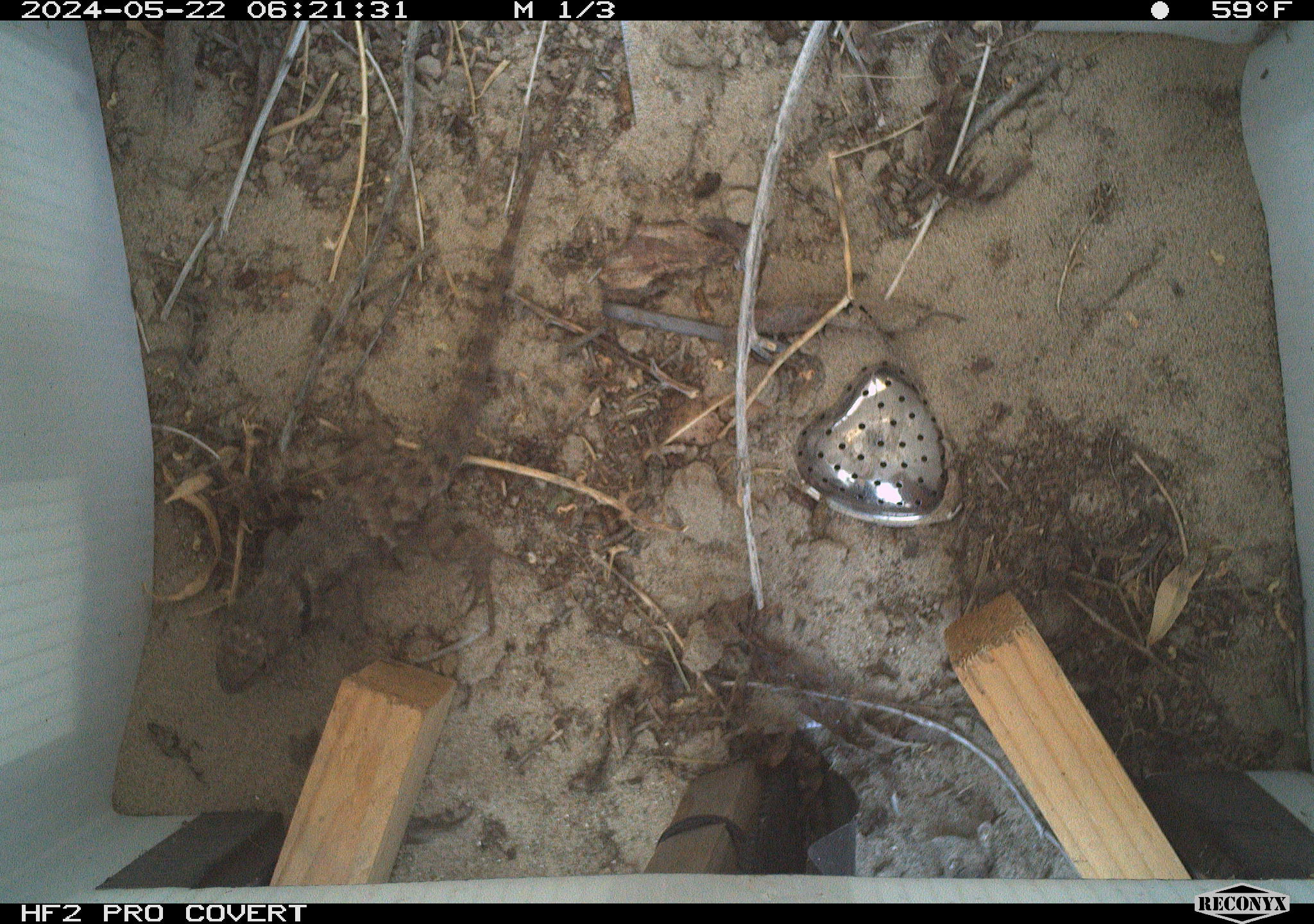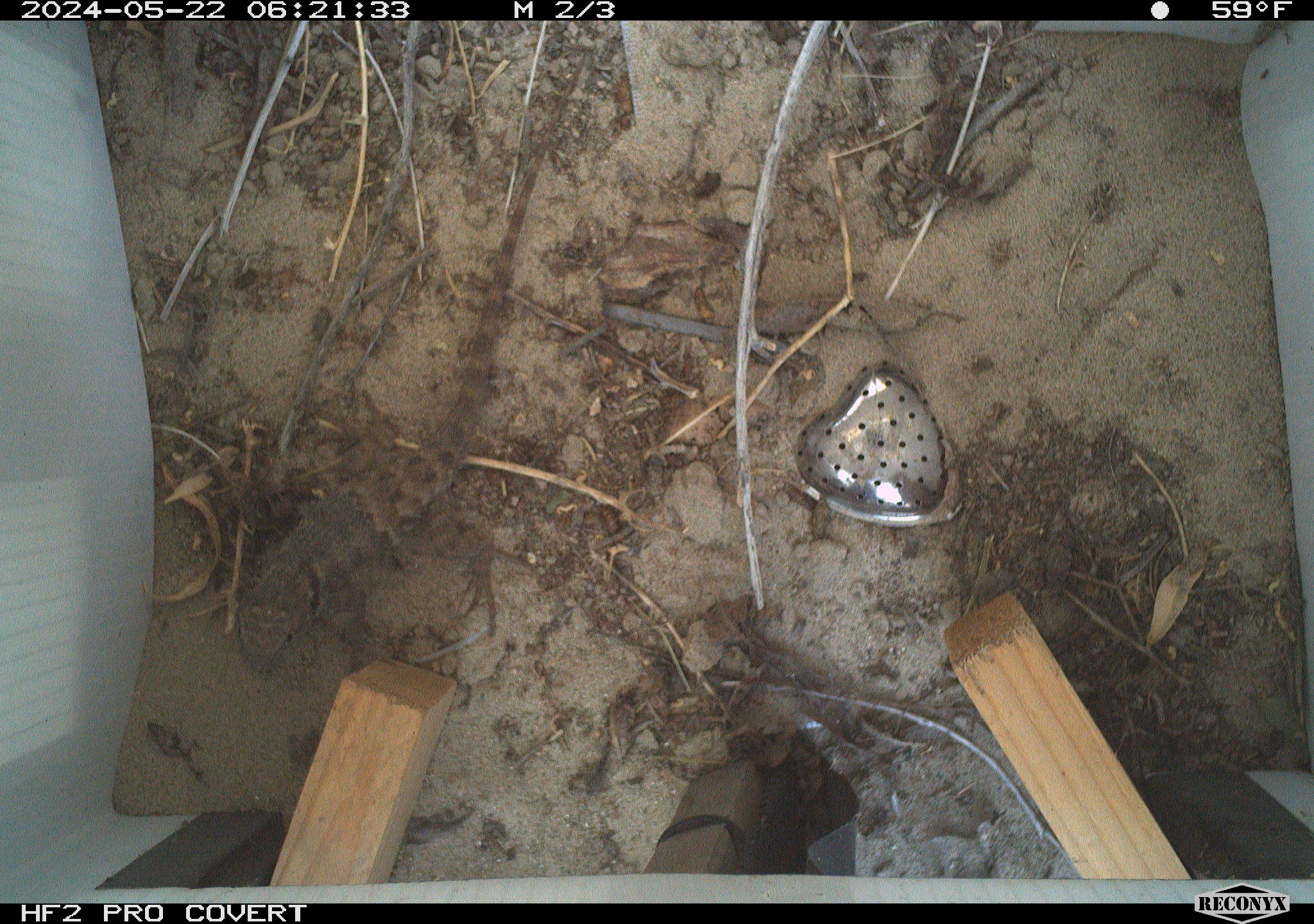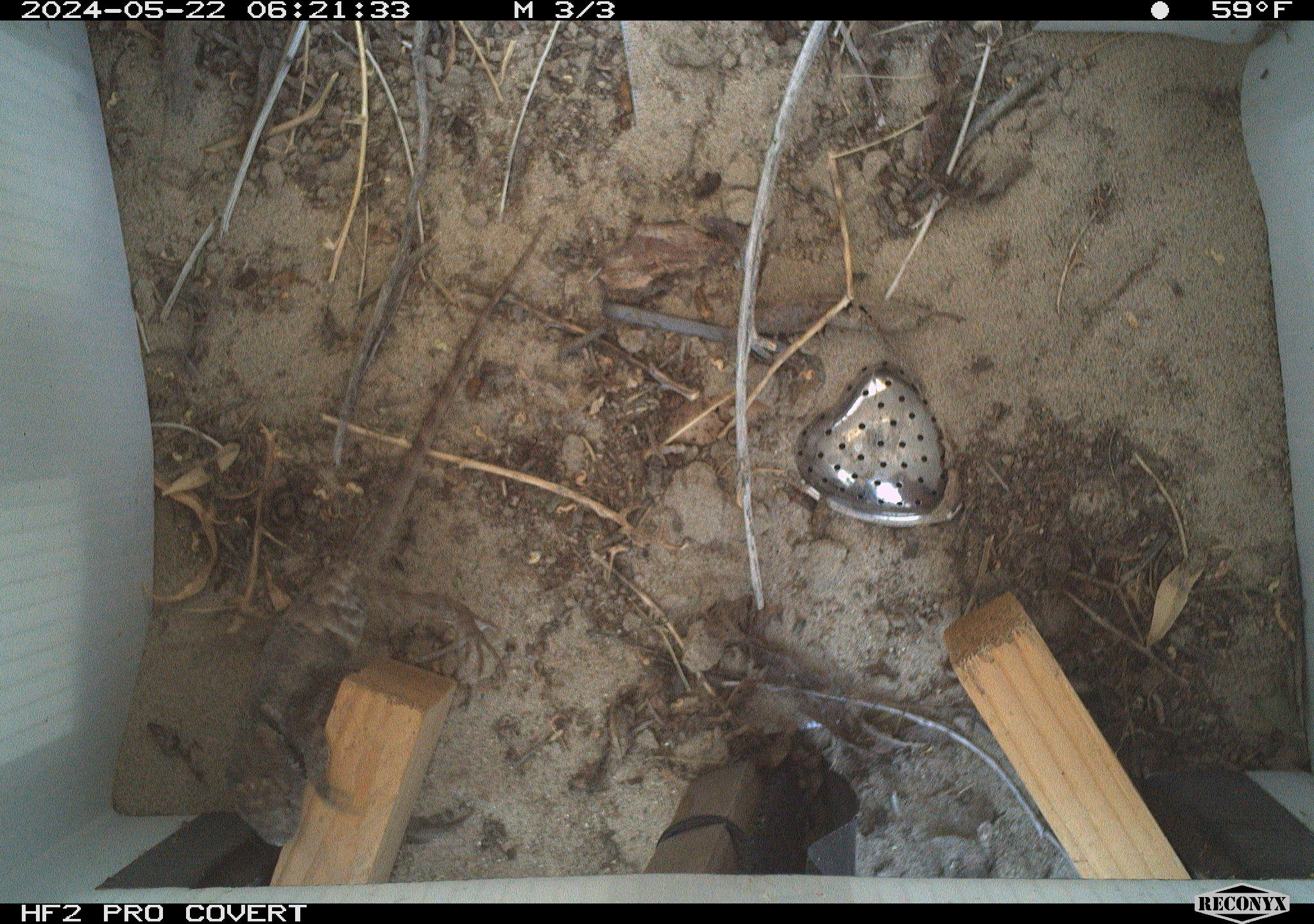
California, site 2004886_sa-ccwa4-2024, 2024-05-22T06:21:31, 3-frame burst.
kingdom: Animalia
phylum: Chordata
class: Reptilia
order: Squamata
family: Phrynosomatidae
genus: Sceloporus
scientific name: Sceloporus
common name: spiny lizards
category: sceloporus species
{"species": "sceloporus species (spiny lizards) (Sceloporus)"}